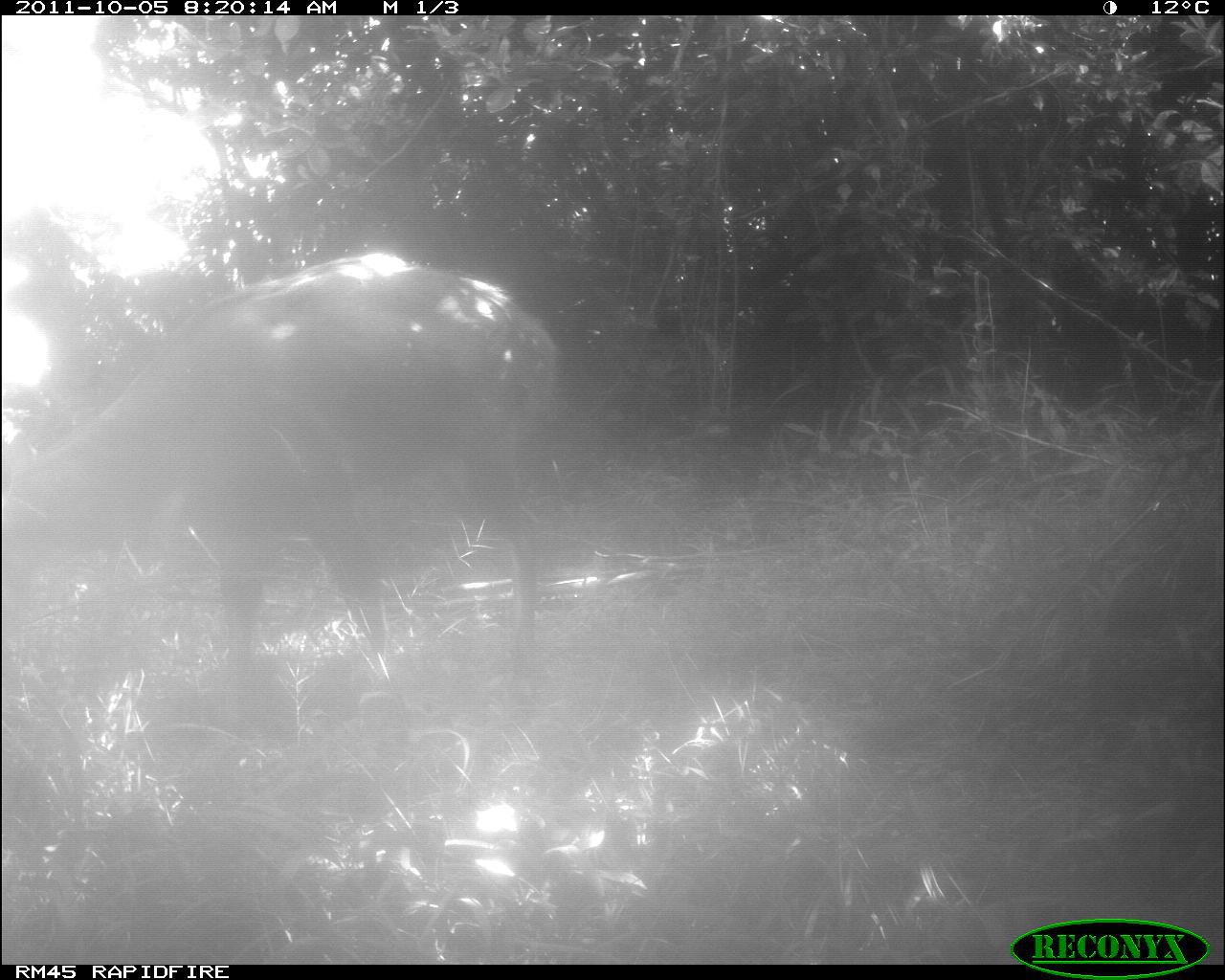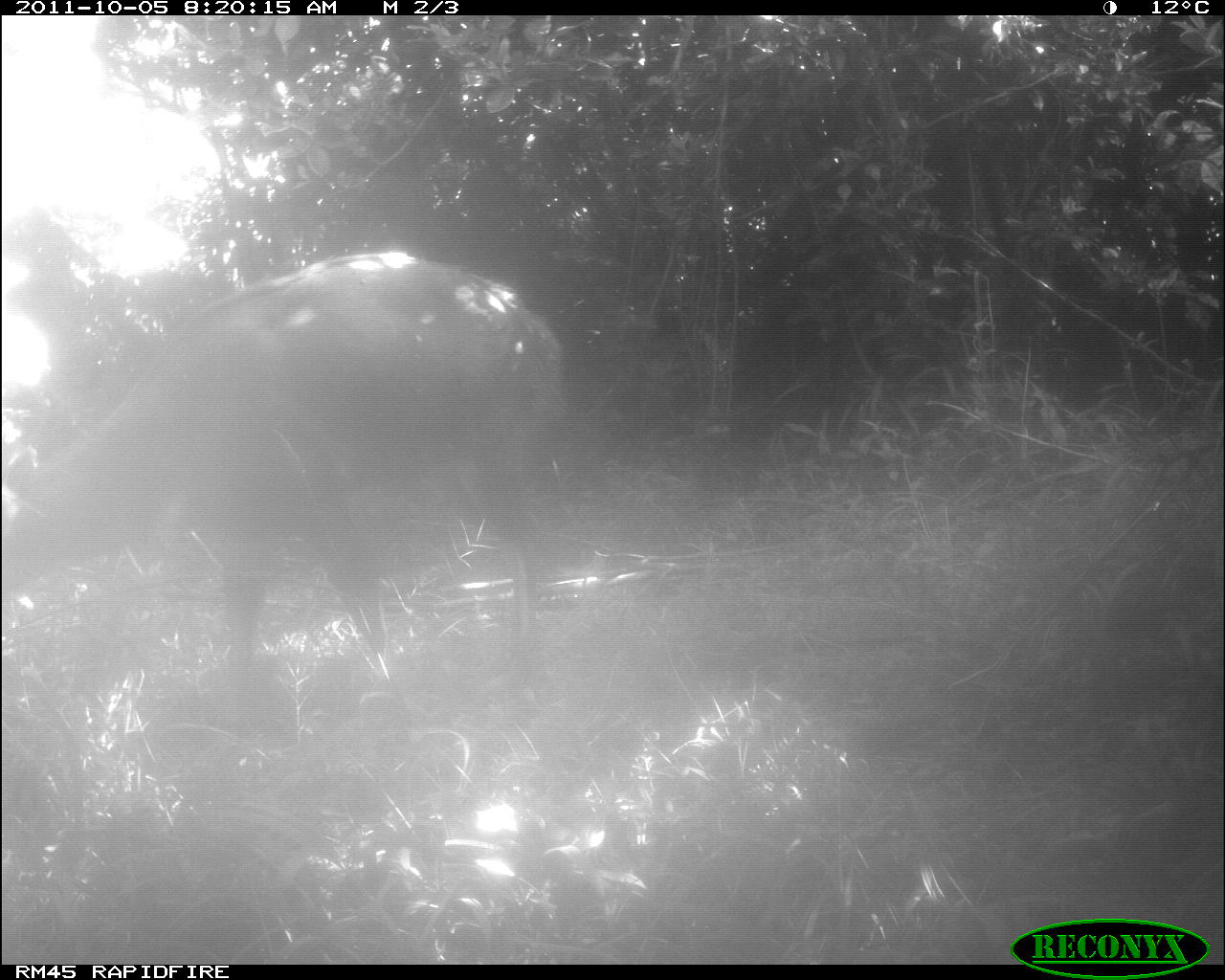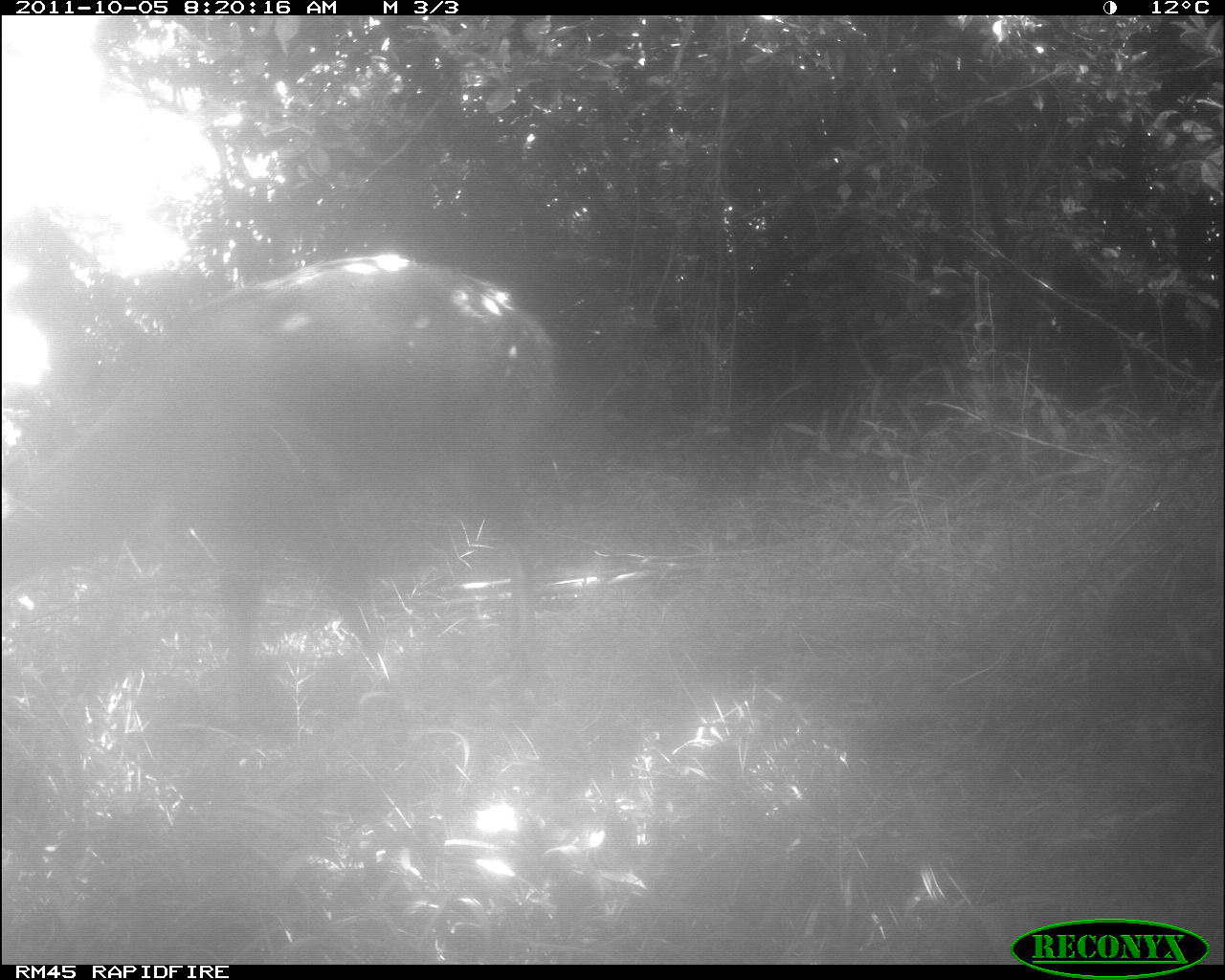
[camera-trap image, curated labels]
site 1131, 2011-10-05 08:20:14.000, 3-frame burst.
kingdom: Animalia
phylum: Chordata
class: Mammalia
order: Artiodactyla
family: Bovidae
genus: Tragelaphus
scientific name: Tragelaphus scriptus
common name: bushbuck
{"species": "Tragelaphus scriptus (bushbuck)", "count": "1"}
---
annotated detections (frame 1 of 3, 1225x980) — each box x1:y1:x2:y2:
tragelaphus scriptus: 3:253:562:719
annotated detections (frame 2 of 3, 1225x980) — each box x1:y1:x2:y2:
tragelaphus scriptus: 3:251:562:684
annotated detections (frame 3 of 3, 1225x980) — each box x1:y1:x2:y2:
tragelaphus scriptus: 2:255:563:680